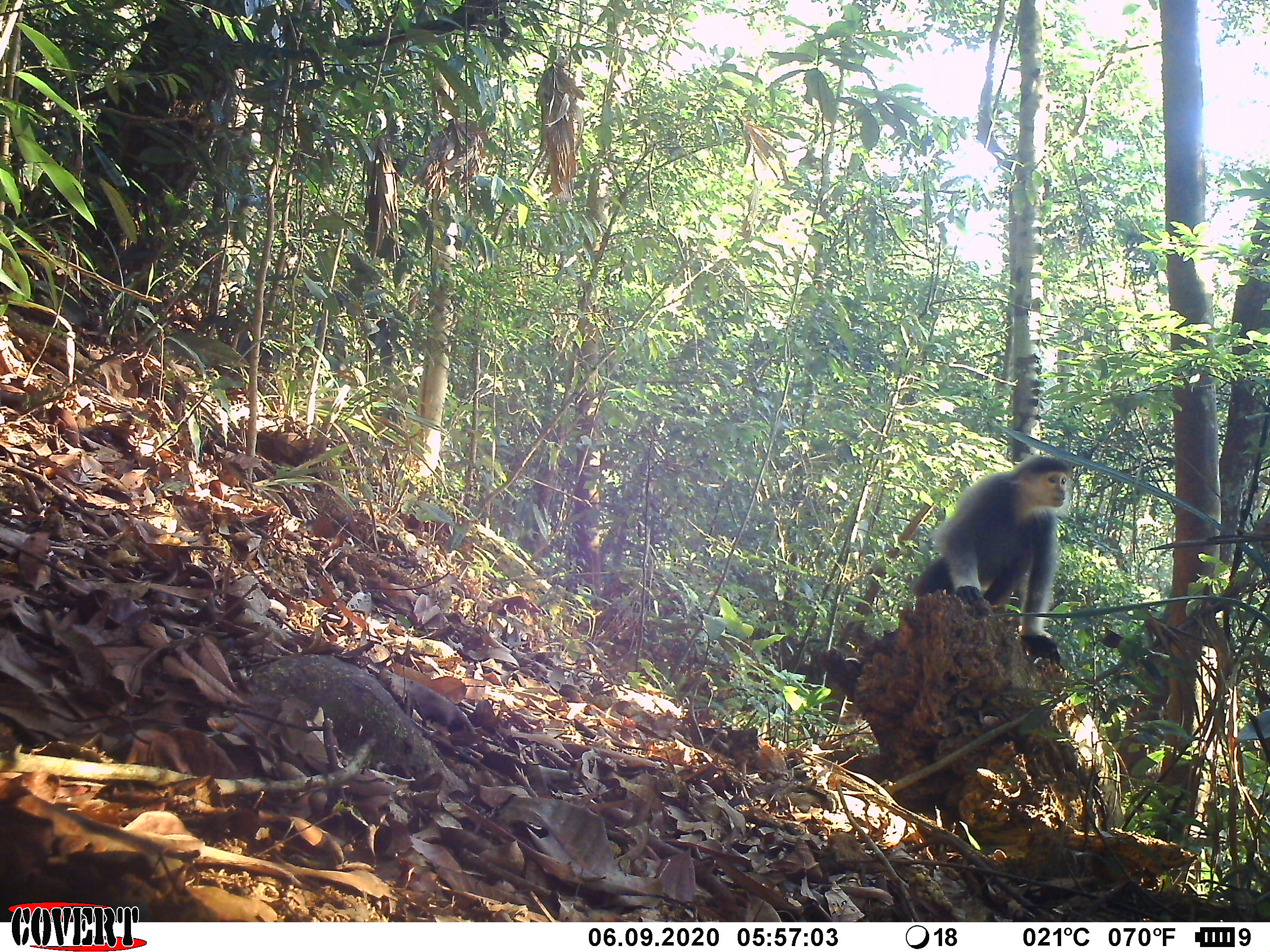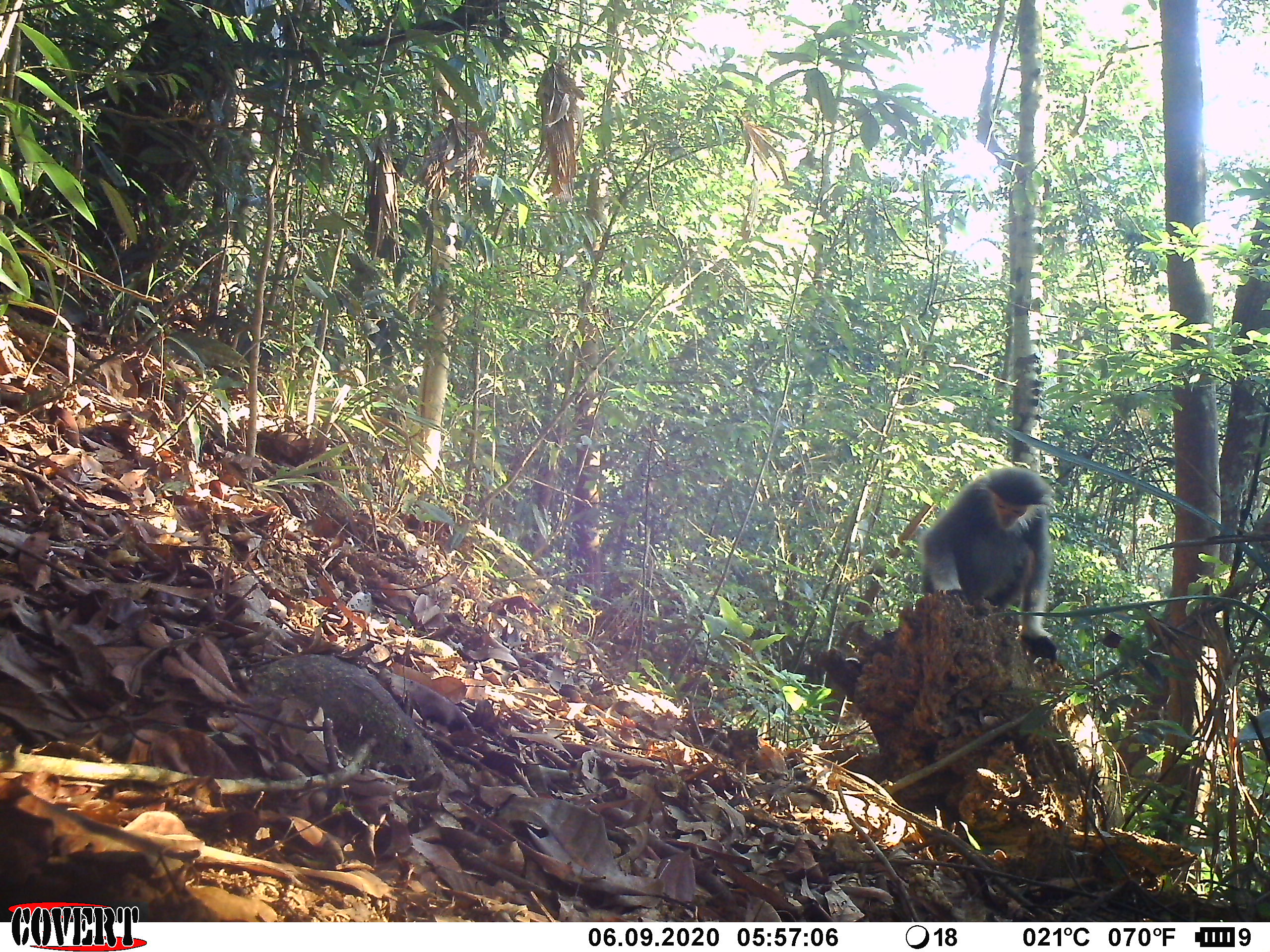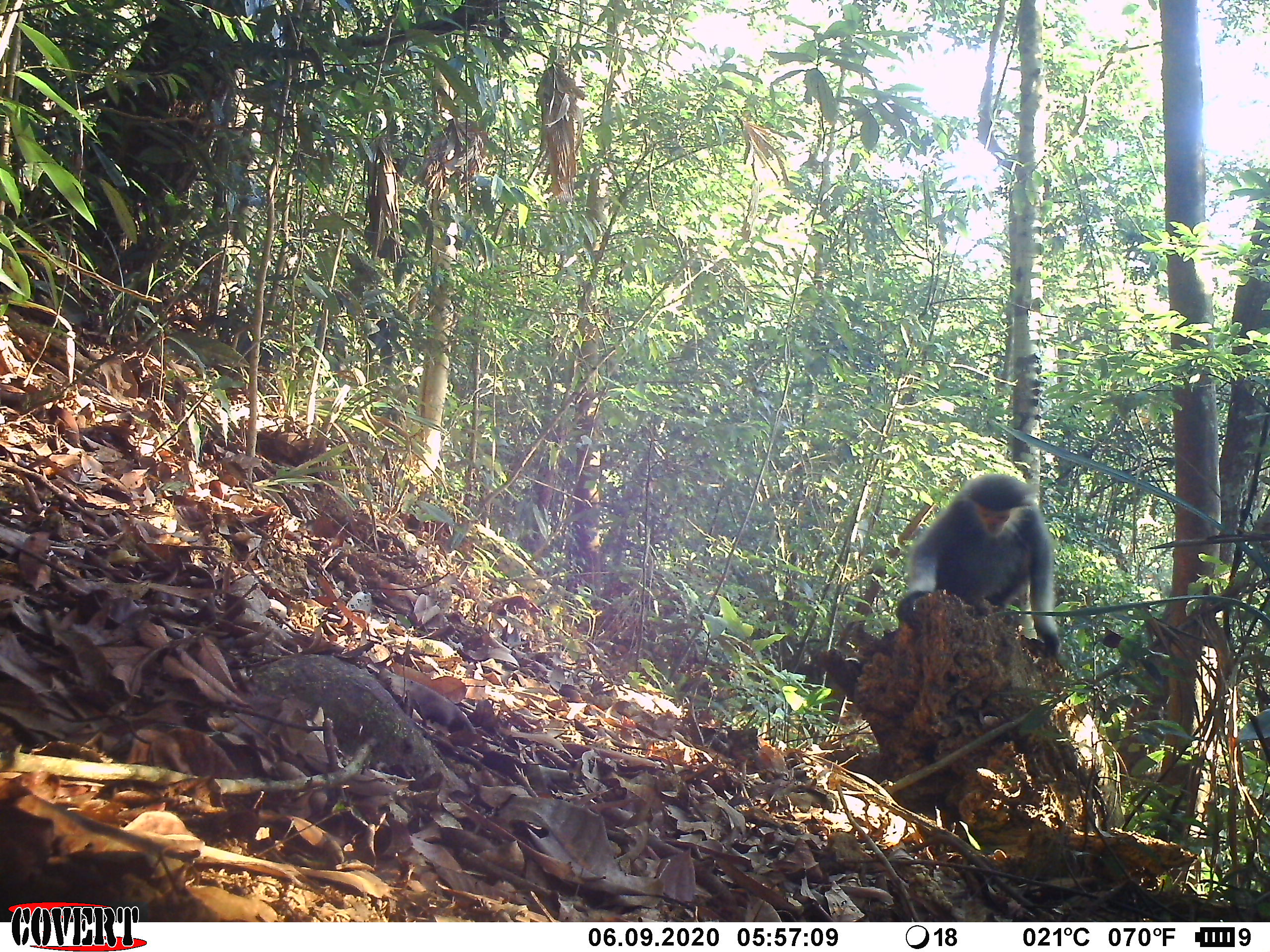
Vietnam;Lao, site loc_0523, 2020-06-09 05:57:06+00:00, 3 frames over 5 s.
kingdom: Animalia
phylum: Chordata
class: Mammalia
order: Primates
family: Cercopithecidae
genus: Pygathrix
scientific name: Pygathrix nemaeus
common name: red-shanked douc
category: red shanked douc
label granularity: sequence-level